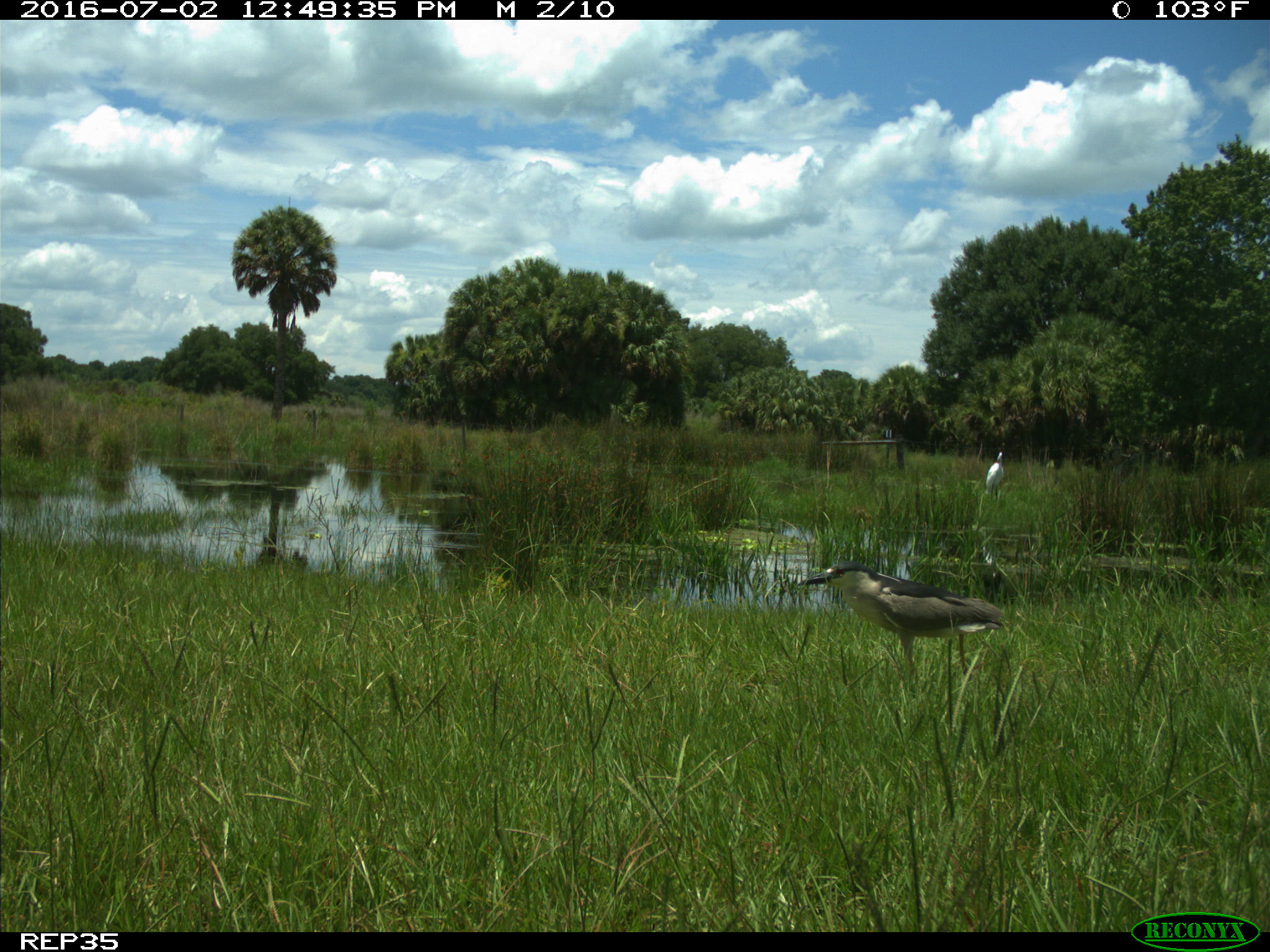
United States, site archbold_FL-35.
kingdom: Animalia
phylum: Chordata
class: Aves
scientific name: Aves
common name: birds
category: unidentified bird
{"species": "unidentified bird (birds) (Aves)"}